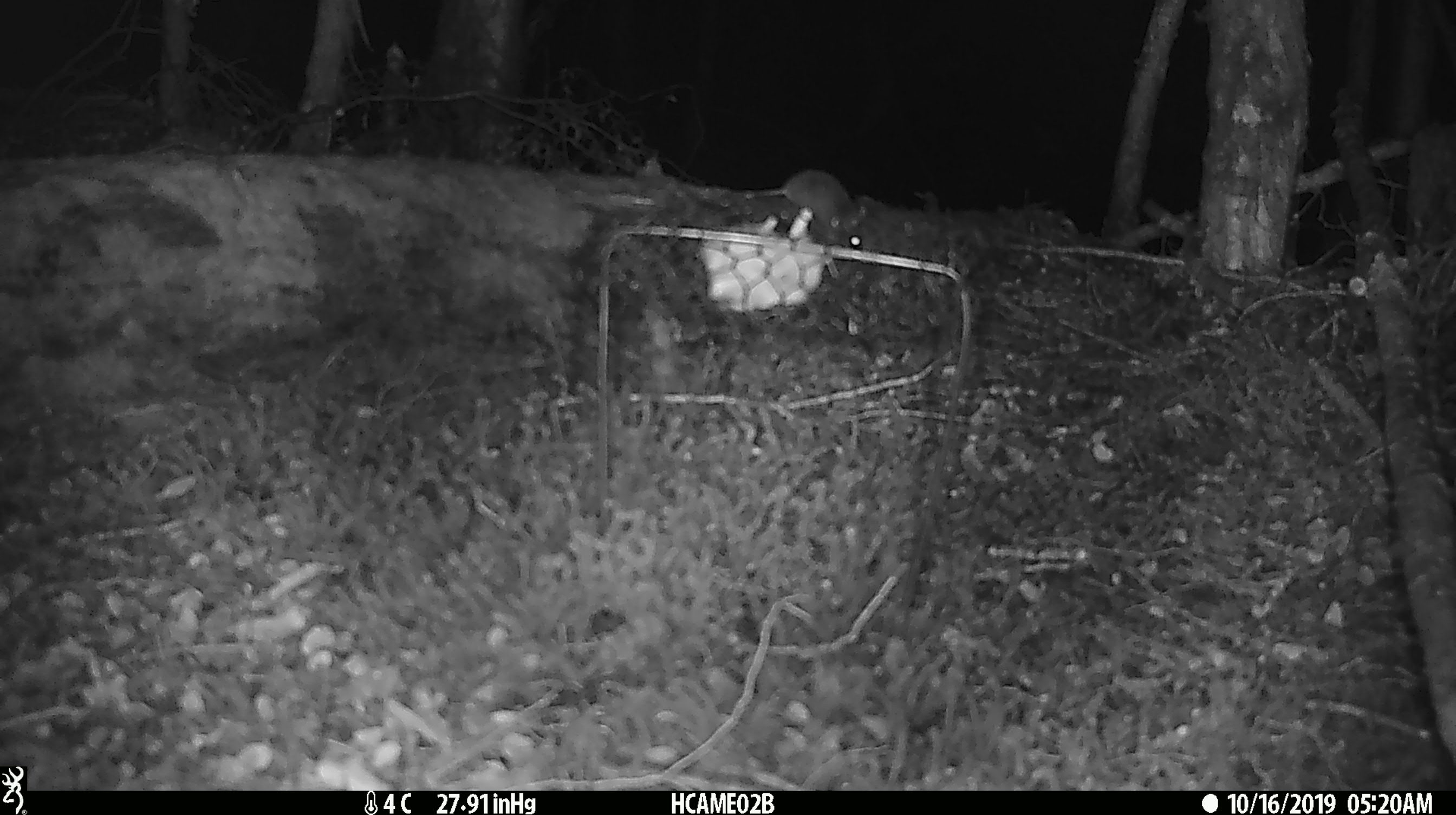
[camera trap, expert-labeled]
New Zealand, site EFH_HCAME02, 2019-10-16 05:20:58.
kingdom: Animalia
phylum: Chordata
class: Mammalia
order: Rodentia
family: Muridae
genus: Mus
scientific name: Mus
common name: mouse